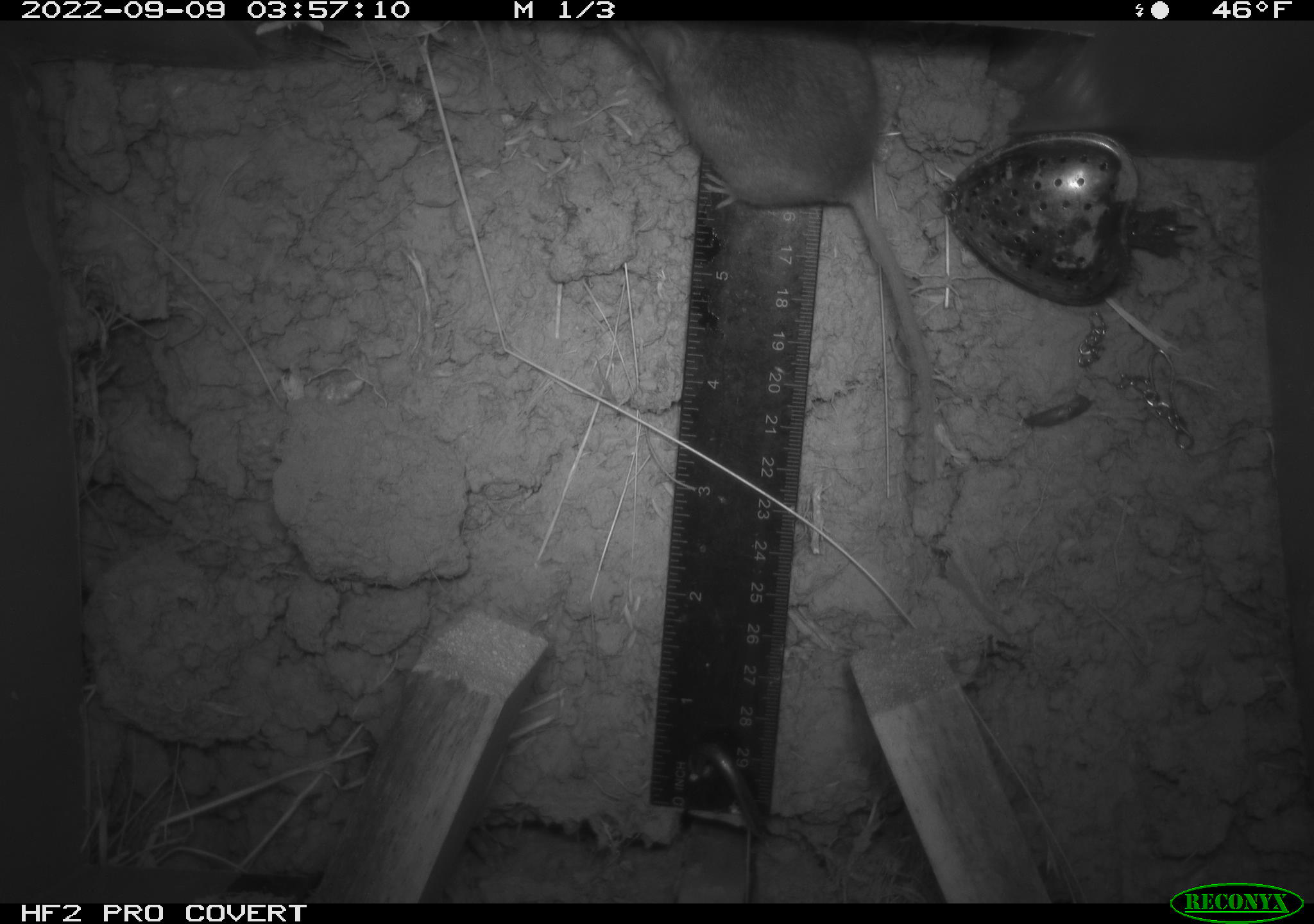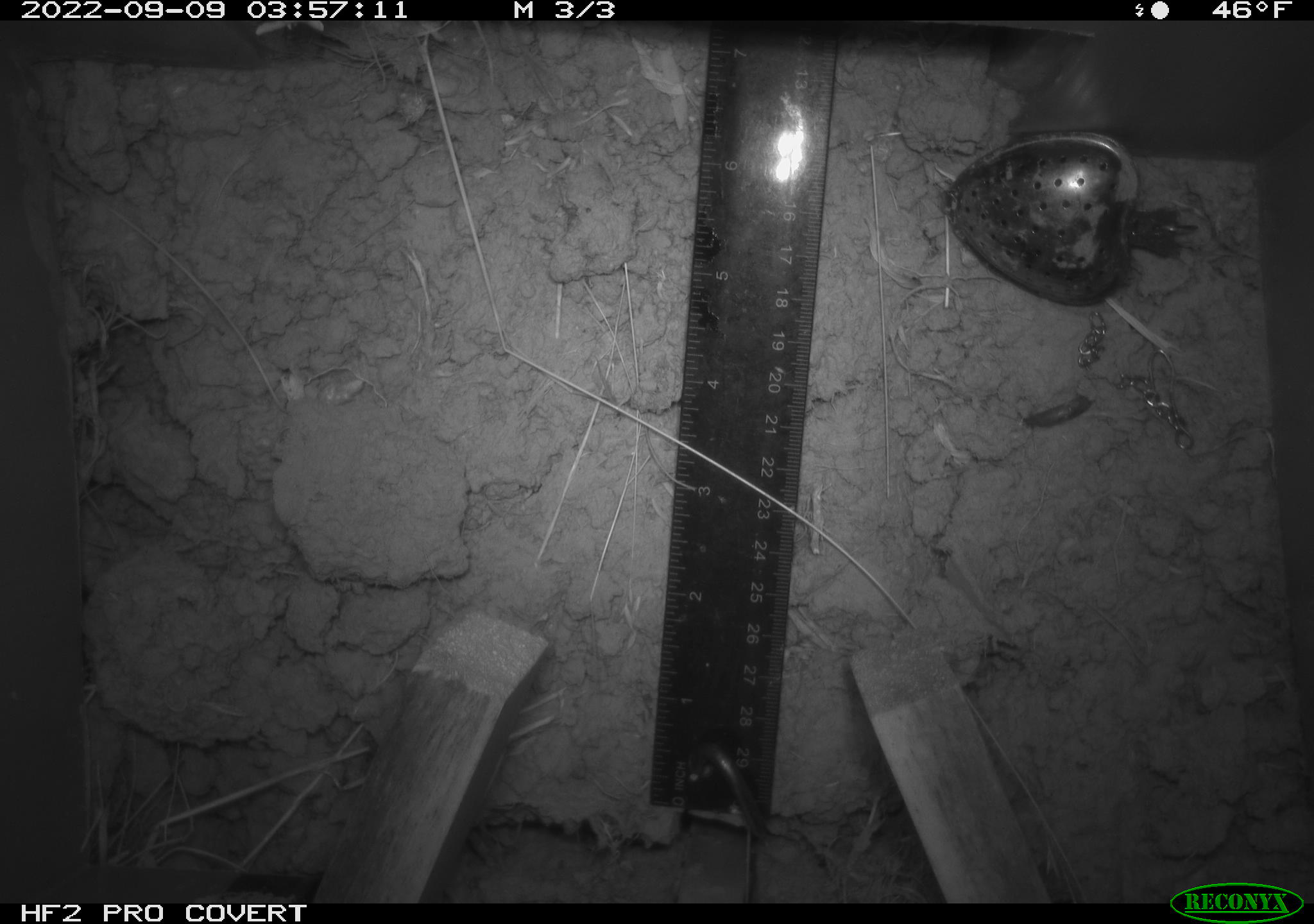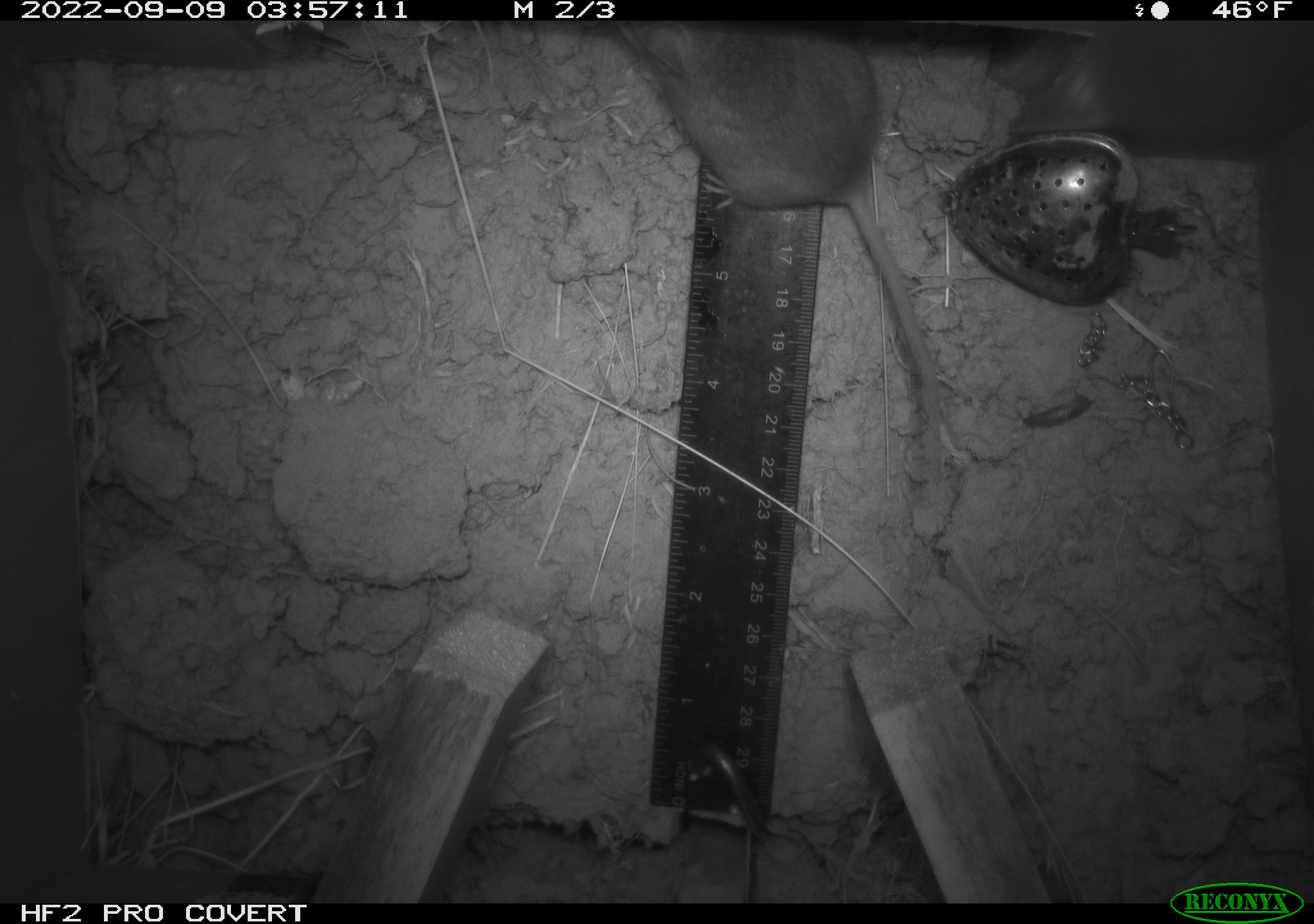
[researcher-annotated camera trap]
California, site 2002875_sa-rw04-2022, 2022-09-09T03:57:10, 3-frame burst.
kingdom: Animalia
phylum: Chordata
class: Mammalia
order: Rodentia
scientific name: Rodentia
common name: mouse species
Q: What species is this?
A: Mouse species (Rodentia).